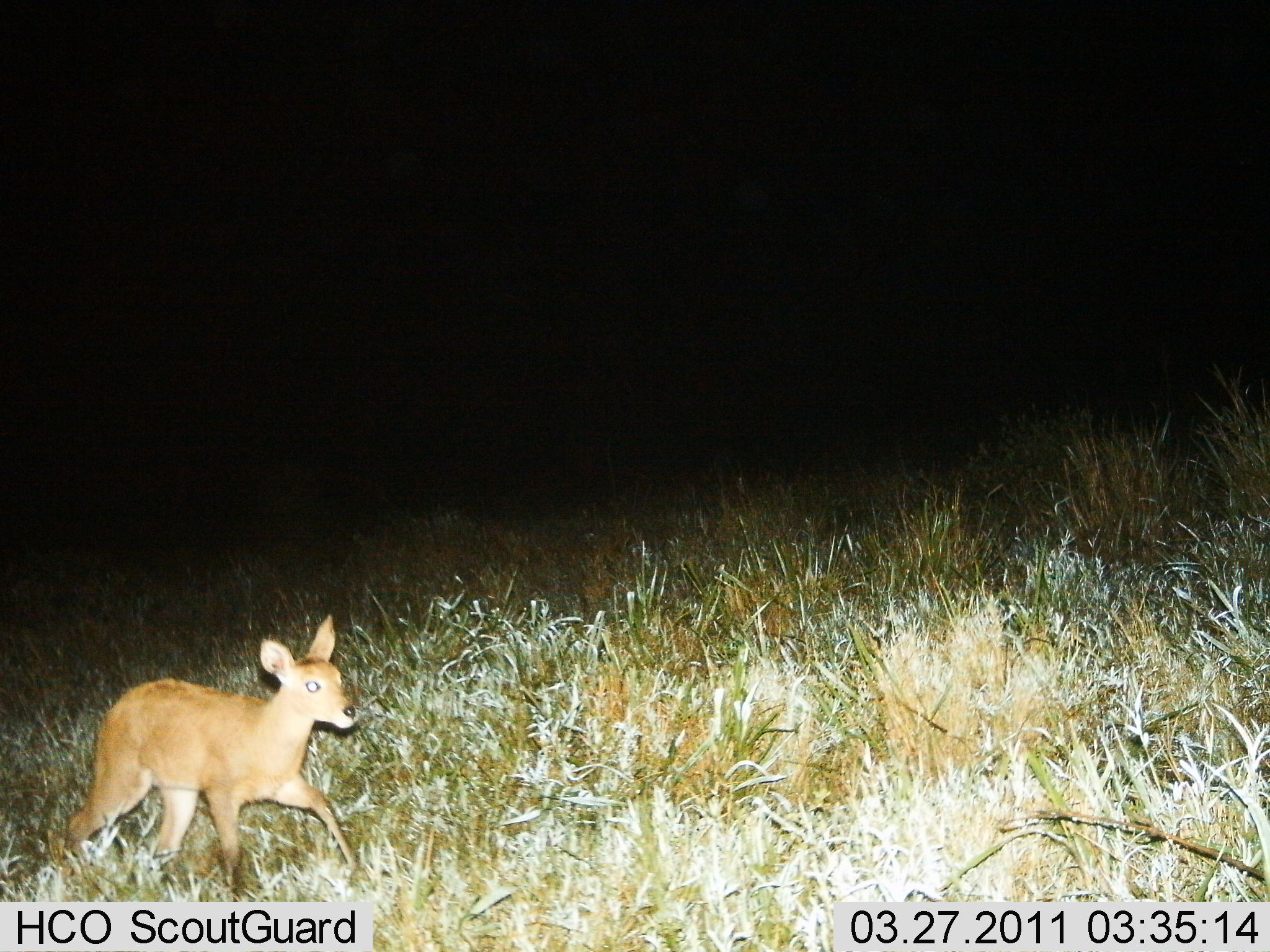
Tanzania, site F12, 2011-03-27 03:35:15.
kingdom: Animalia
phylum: Chordata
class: Mammalia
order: Artiodactyla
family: Bovidae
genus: Madoqua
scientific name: Madoqua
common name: dikdik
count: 1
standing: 0%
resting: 0%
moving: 100%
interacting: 0%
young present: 20%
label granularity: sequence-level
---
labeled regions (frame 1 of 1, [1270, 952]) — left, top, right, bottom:
animal: 47, 612, 362, 902